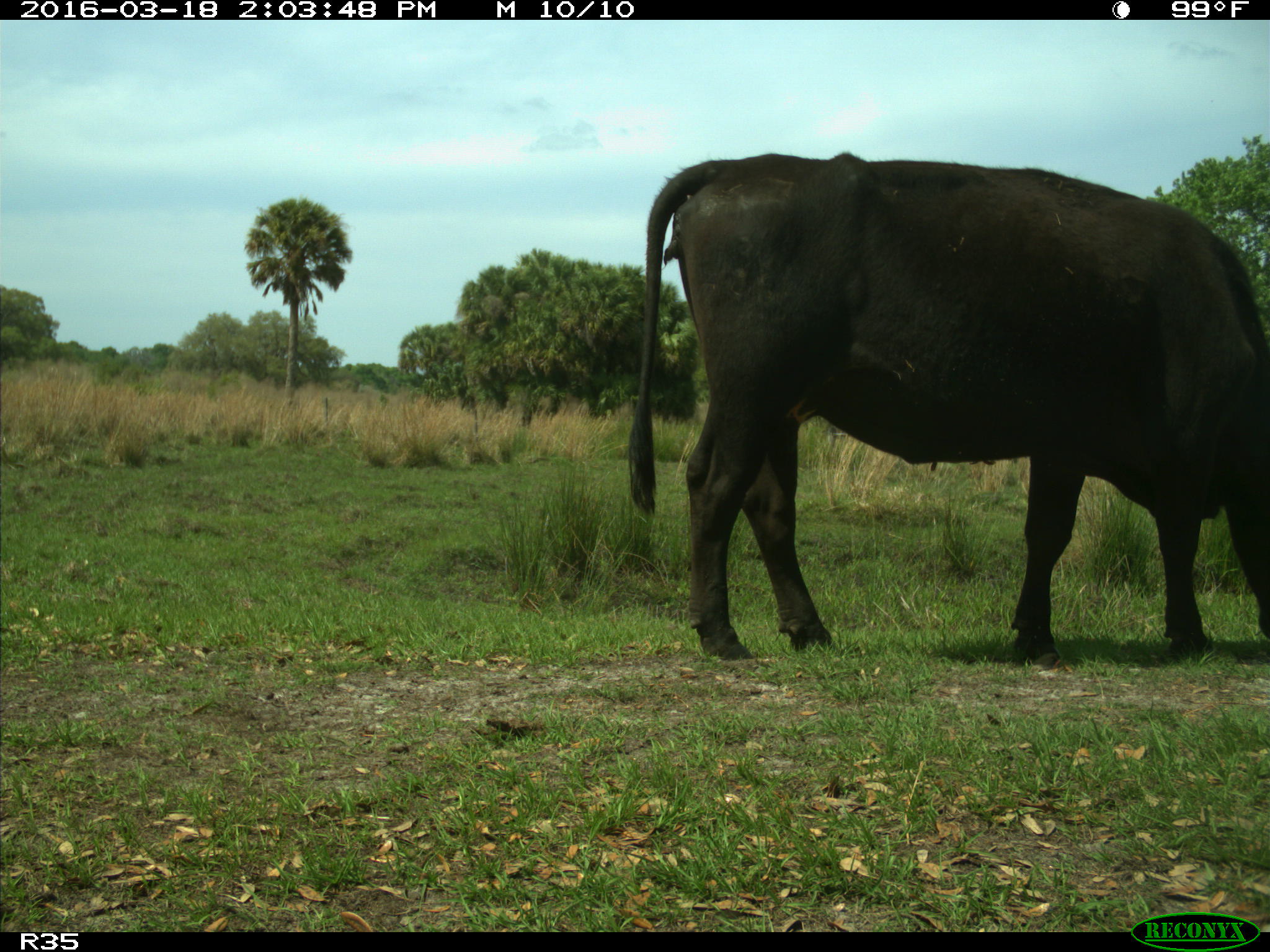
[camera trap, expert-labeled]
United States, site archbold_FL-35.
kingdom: Animalia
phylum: Chordata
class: Mammalia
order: Artiodactyla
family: Bovidae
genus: Bos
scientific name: Bos taurus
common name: domestic cow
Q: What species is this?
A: Bos taurus (domestic cow).